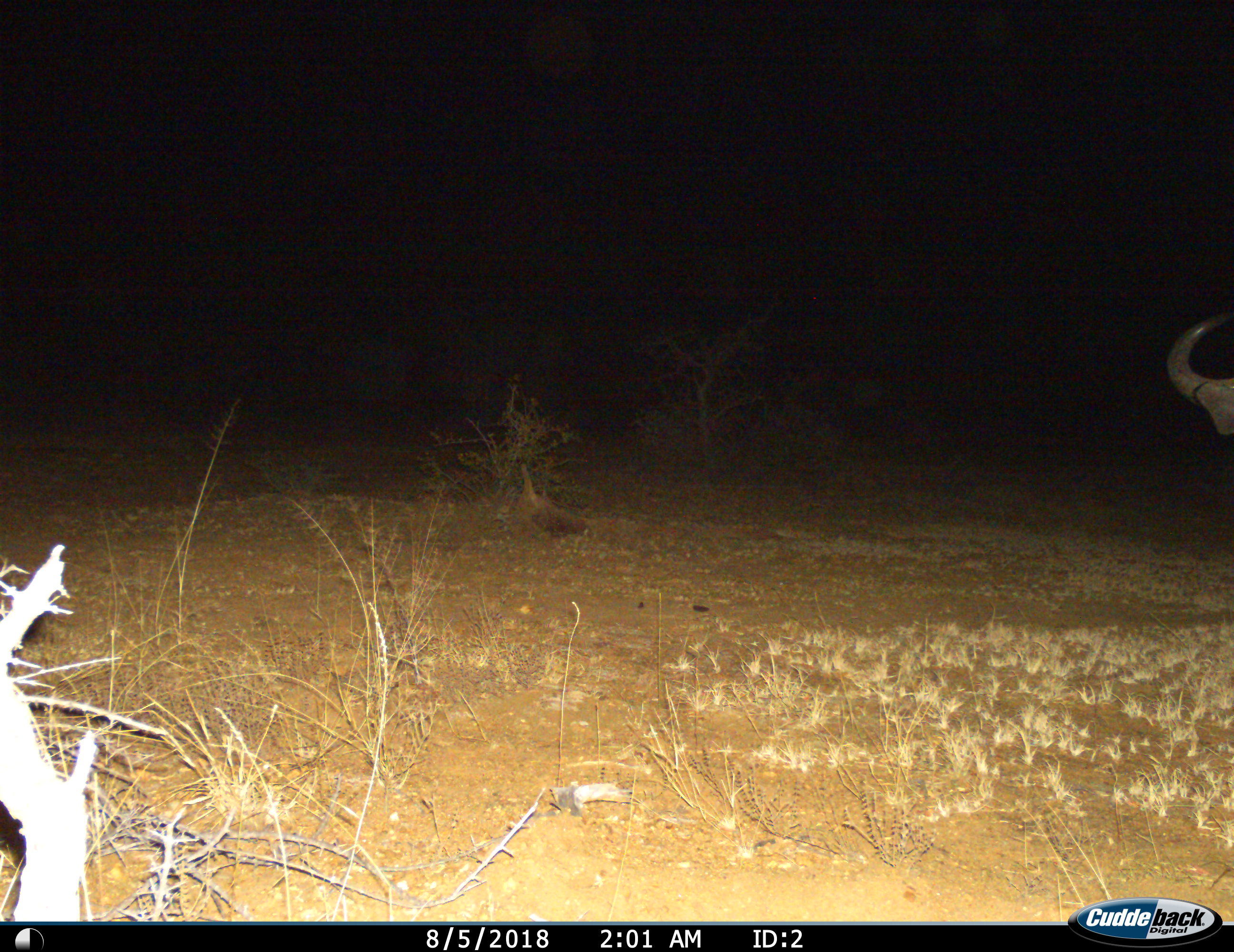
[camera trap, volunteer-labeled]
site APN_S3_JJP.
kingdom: Animalia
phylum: Chordata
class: Mammalia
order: Artiodactyla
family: Bovidae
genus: Syncerus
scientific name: Syncerus caffer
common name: african buffalo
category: buffalo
Buffalo (african buffalo) (Syncerus caffer), count 1. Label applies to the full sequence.